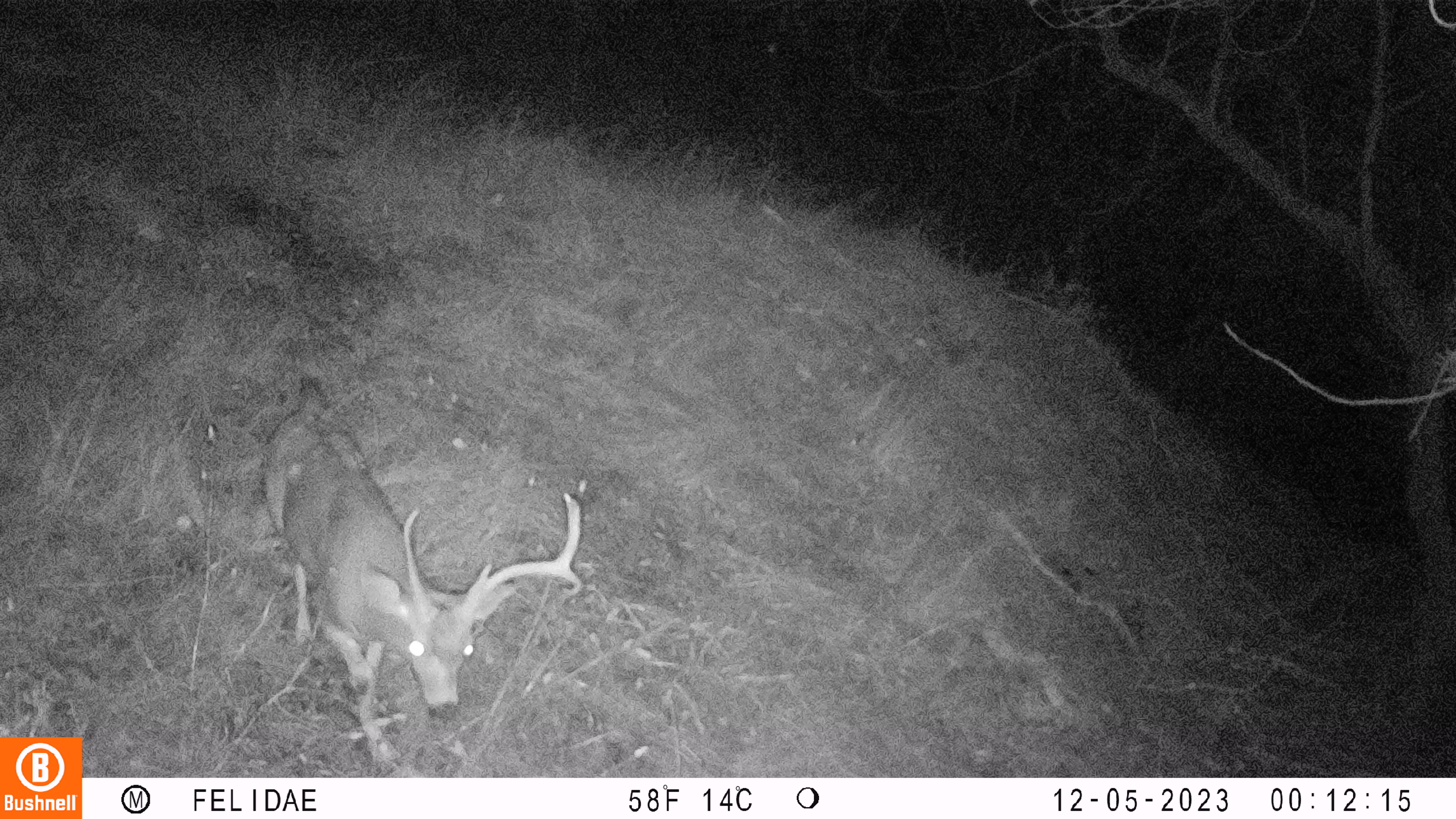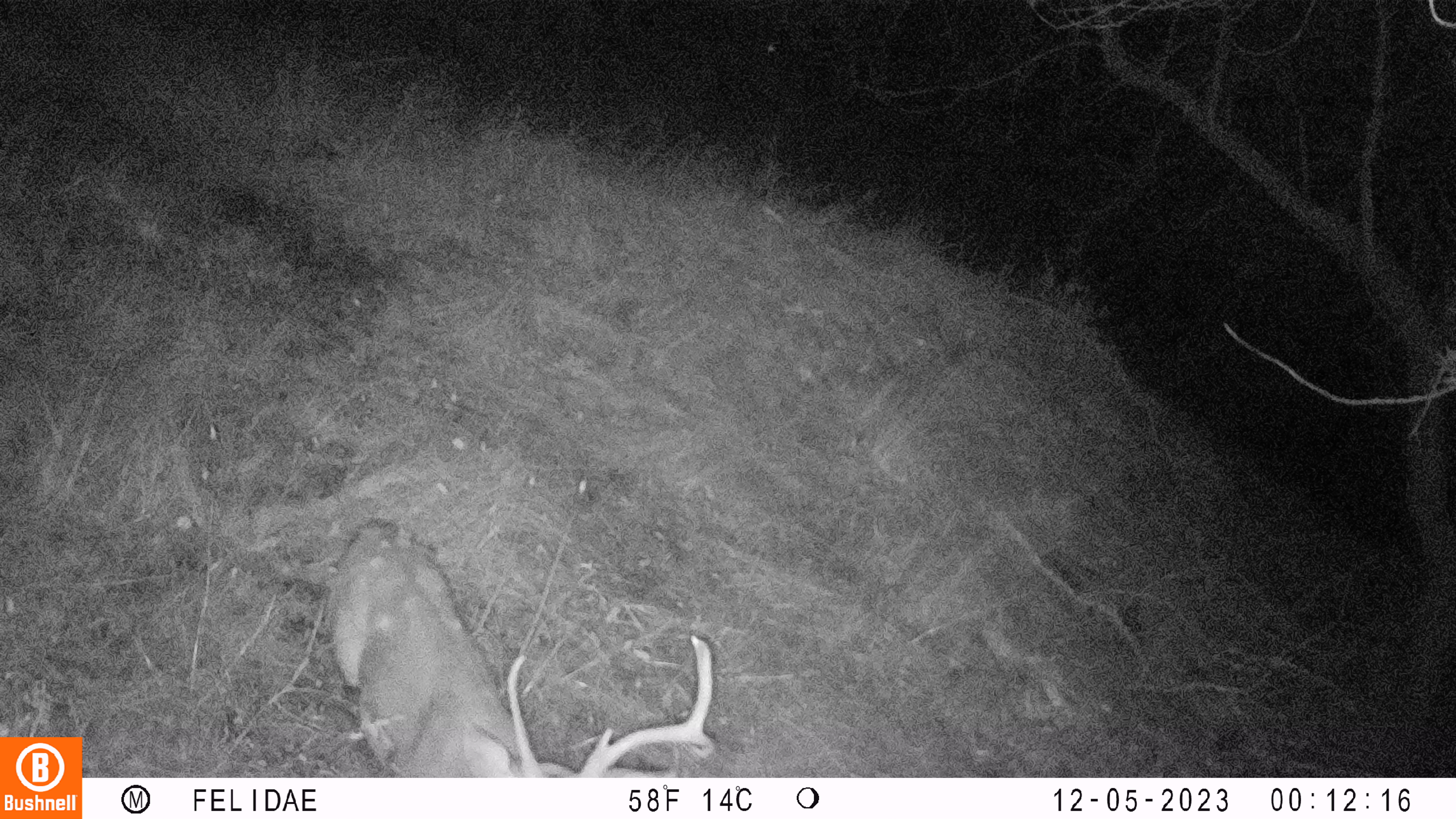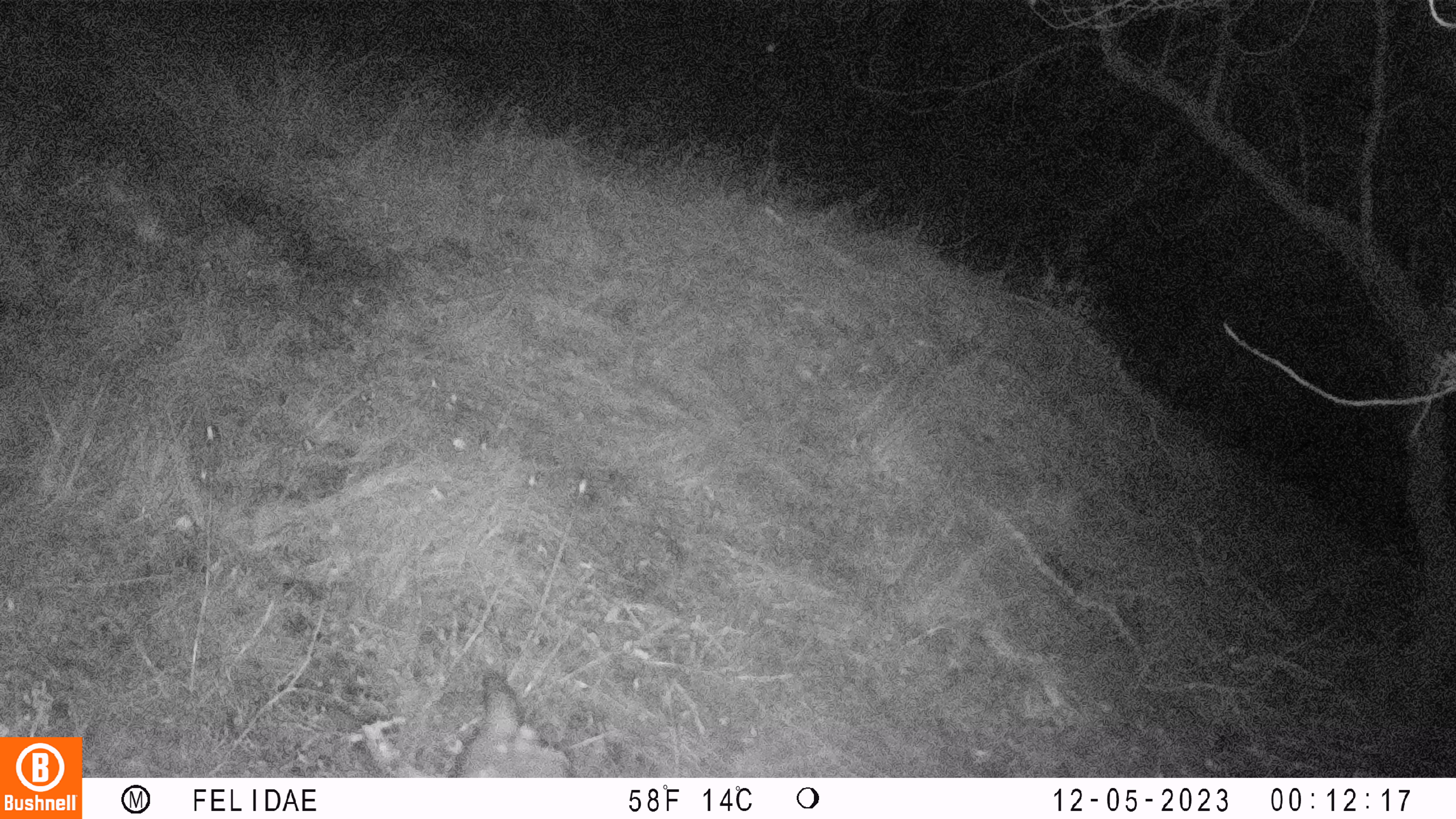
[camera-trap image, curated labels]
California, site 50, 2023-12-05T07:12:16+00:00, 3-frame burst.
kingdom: Animalia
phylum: Chordata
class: Mammalia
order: Artiodactyla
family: Cervidae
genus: Odocoileus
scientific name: Odocoileus hemionus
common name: mule deer